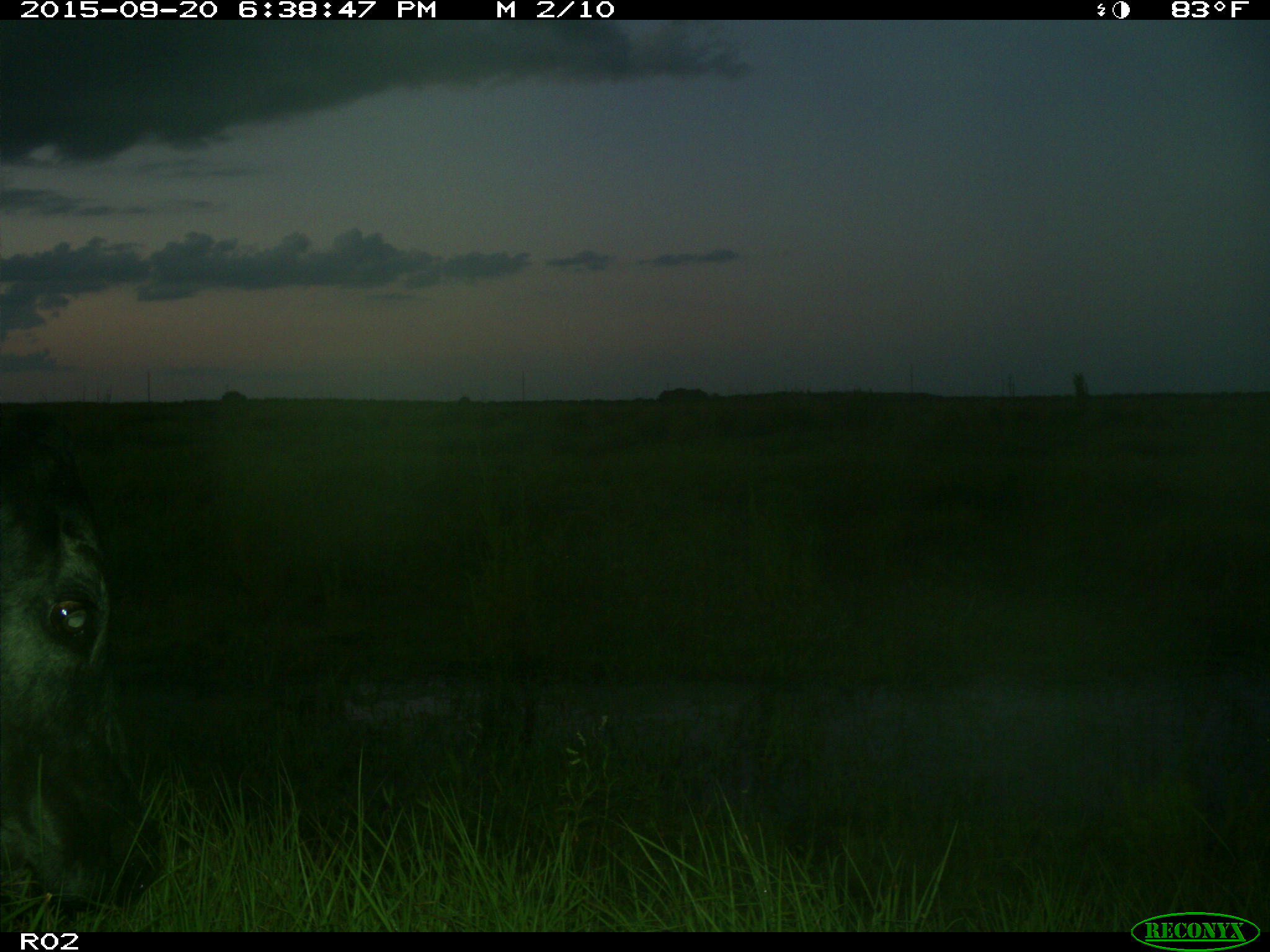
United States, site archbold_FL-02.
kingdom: Animalia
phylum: Chordata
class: Mammalia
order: Artiodactyla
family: Bovidae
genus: Bos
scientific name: Bos taurus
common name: domestic cow